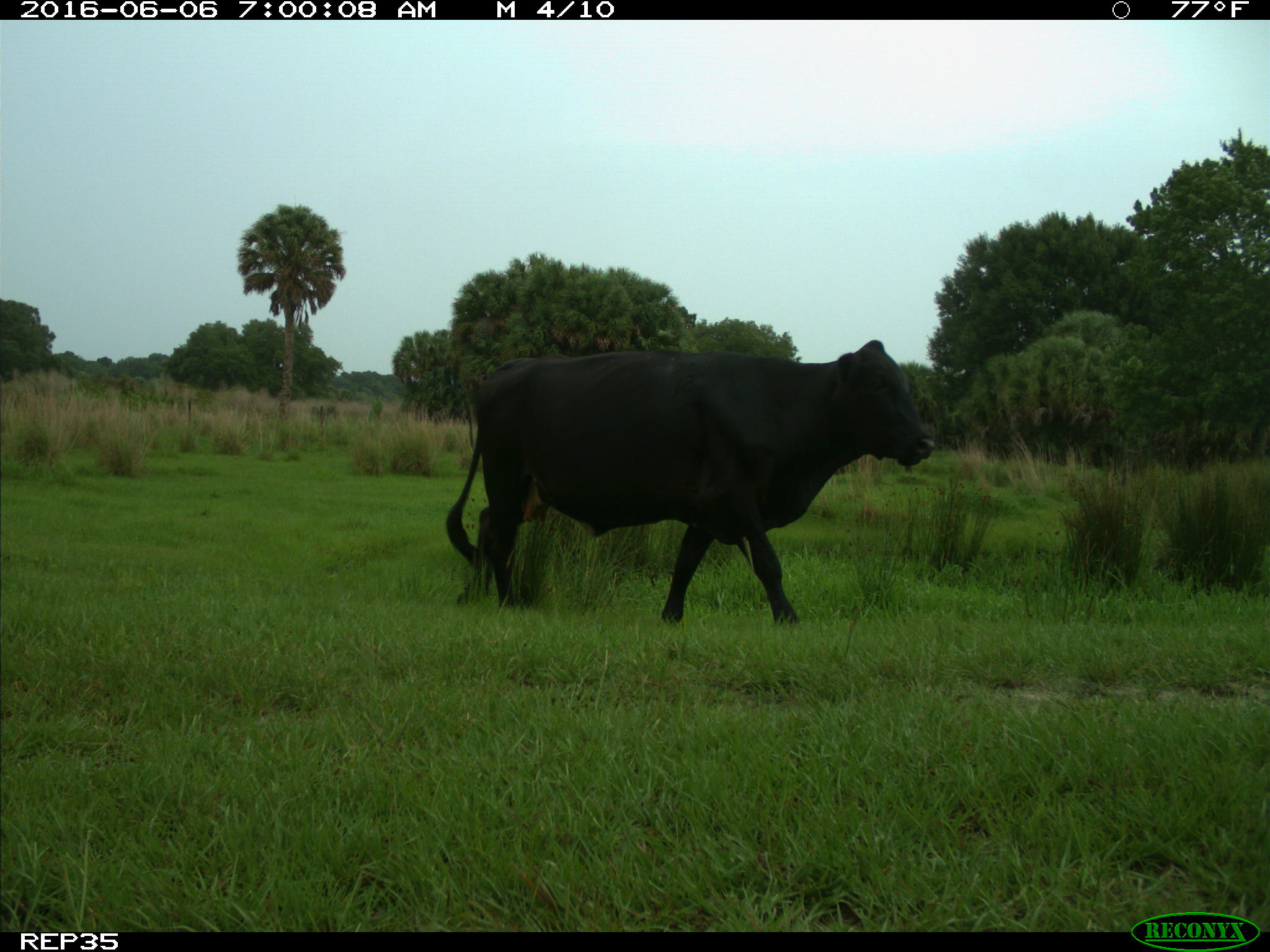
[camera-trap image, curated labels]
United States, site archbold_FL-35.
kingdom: Animalia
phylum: Chordata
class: Mammalia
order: Artiodactyla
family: Bovidae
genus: Bos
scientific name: Bos taurus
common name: domestic cow